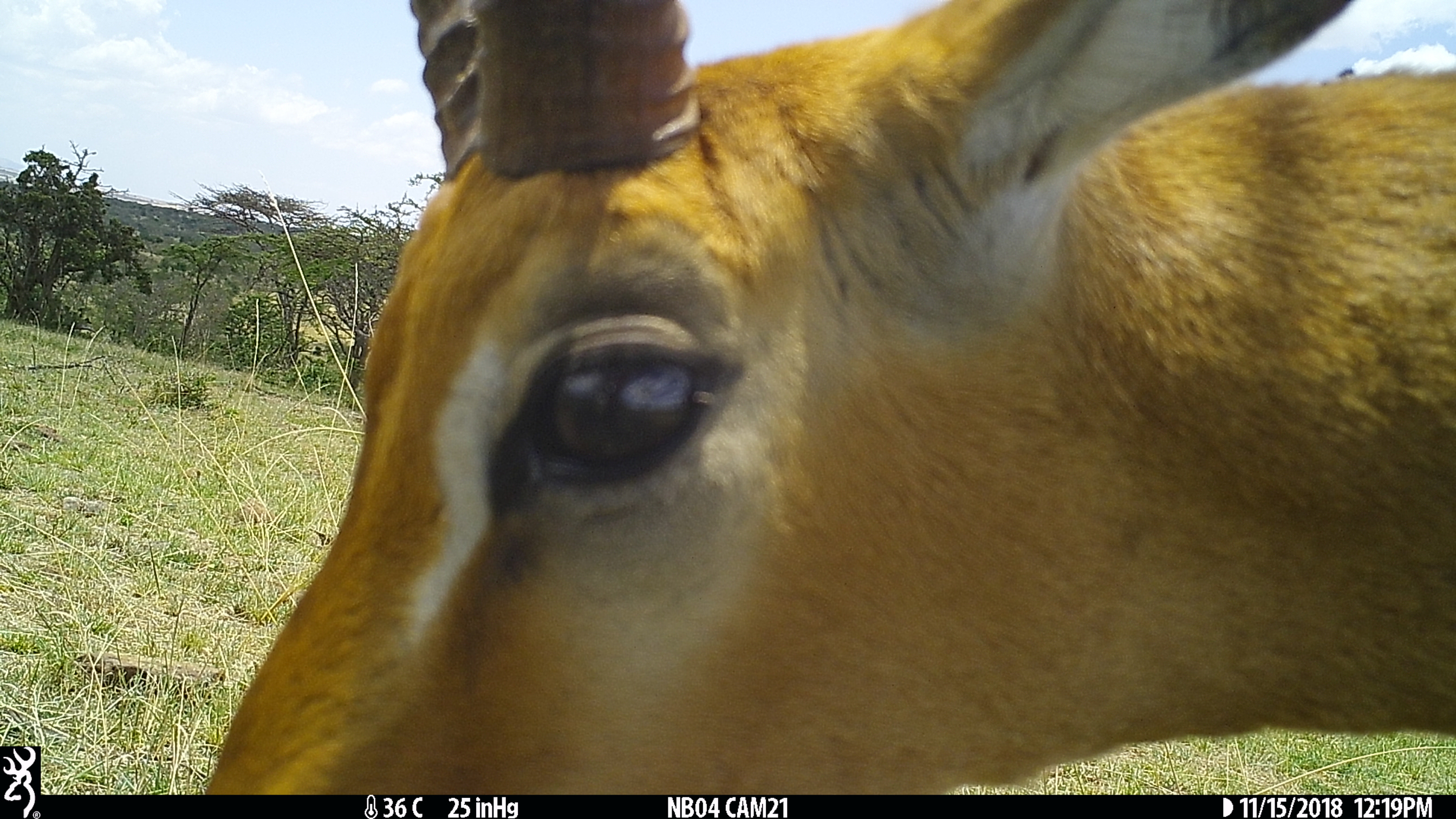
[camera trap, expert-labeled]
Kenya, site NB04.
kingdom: Animalia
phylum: Chordata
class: Mammalia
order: Artiodactyla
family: Bovidae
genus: Aepyceros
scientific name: Aepyceros melampus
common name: impala